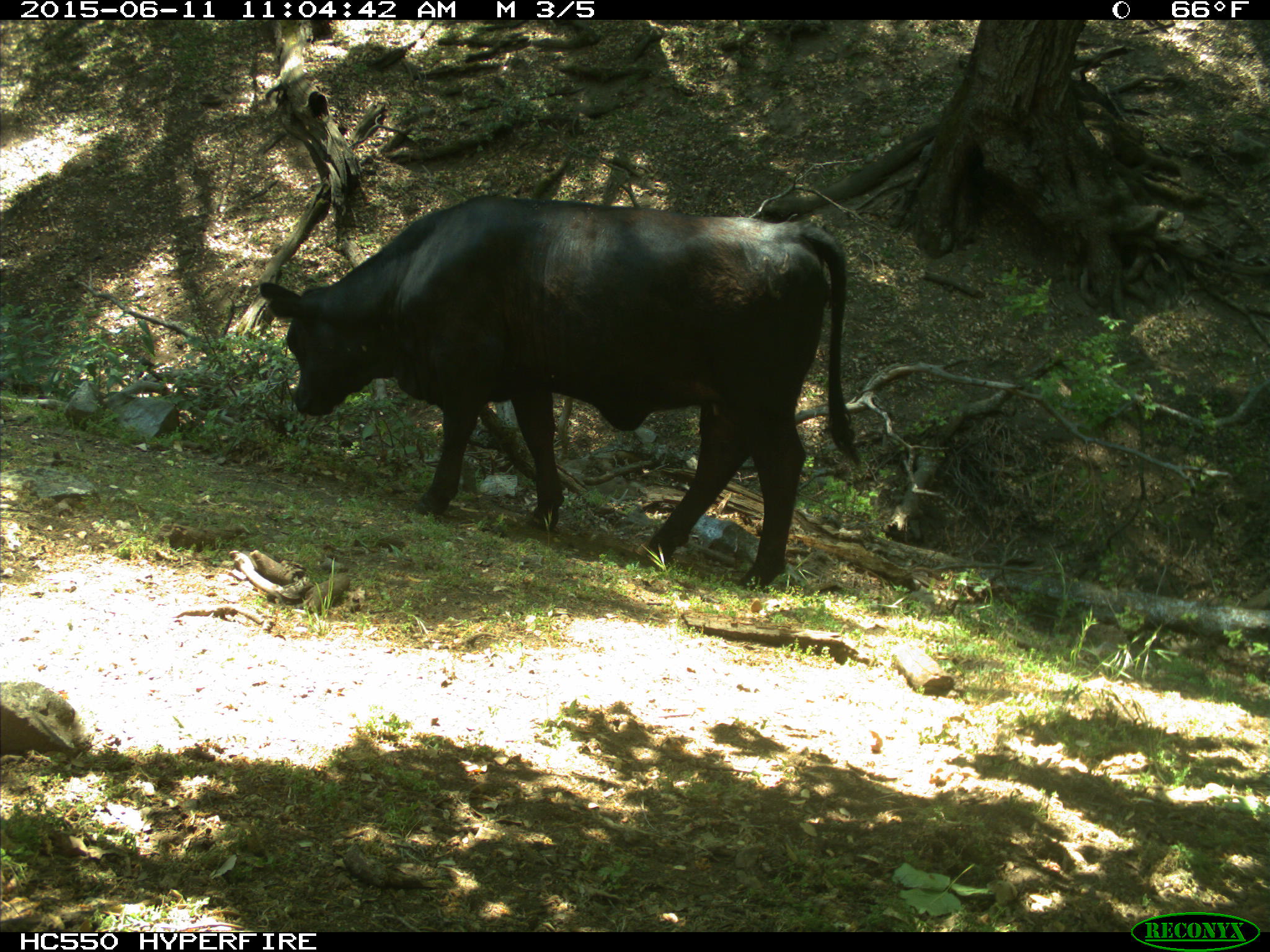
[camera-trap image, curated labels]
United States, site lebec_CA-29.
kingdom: Animalia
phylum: Chordata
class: Mammalia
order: Artiodactyla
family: Bovidae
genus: Bos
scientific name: Bos taurus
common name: domestic cow